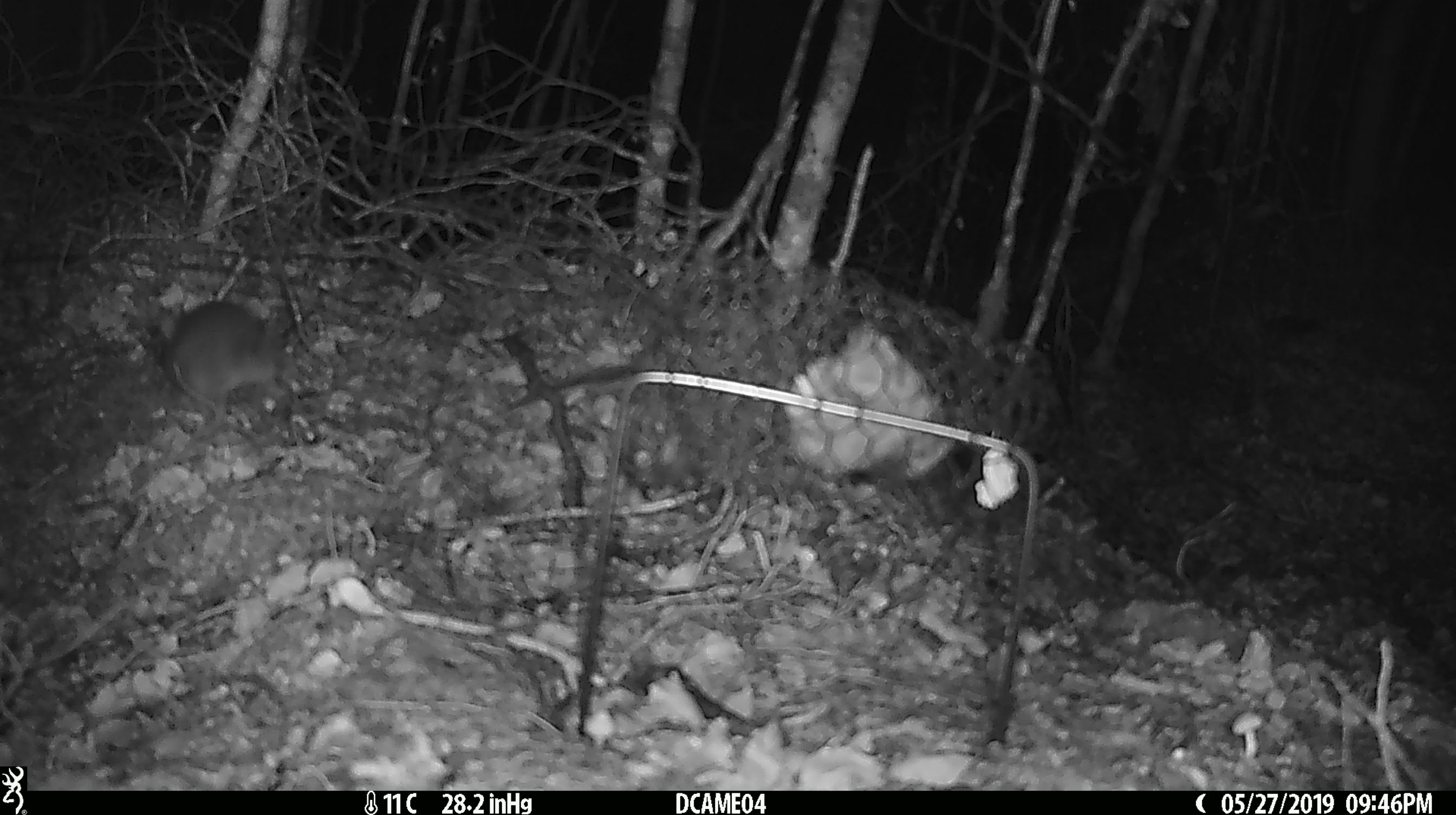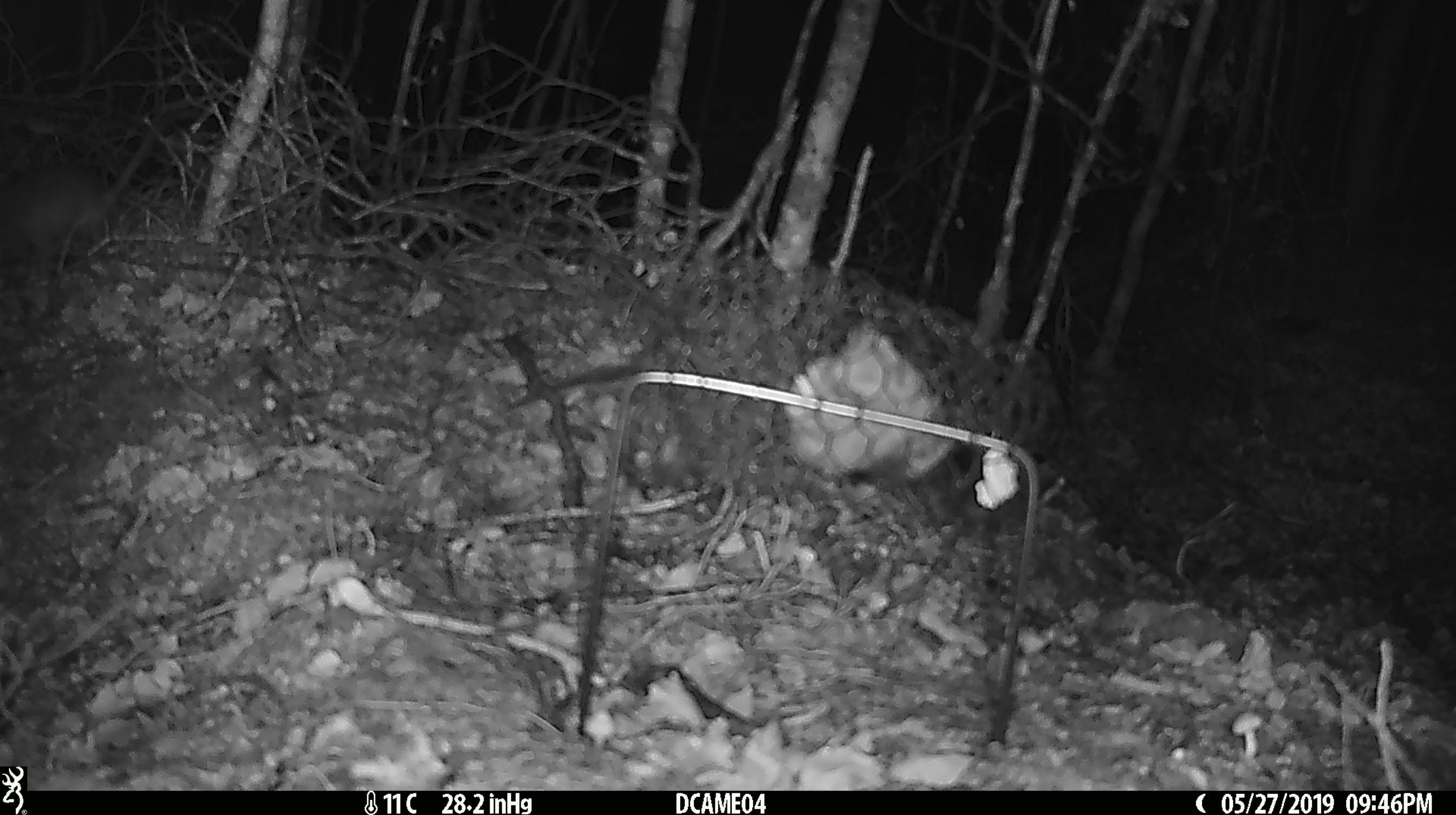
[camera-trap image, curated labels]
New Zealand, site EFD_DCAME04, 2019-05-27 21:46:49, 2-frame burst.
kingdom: Animalia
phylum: Chordata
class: Mammalia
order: Rodentia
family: Muridae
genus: Rattus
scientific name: Rattus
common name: rat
Rat (Rattus).